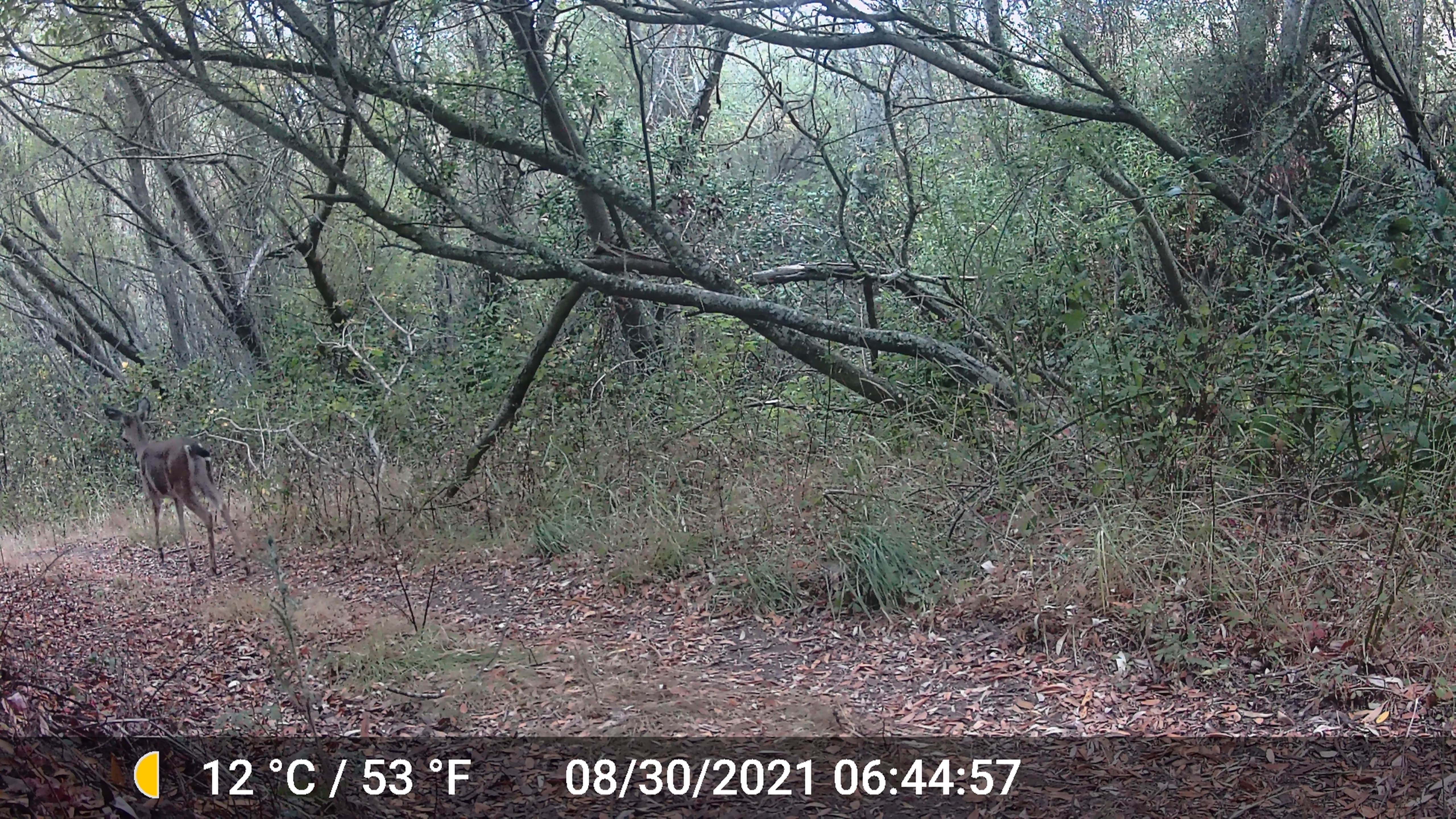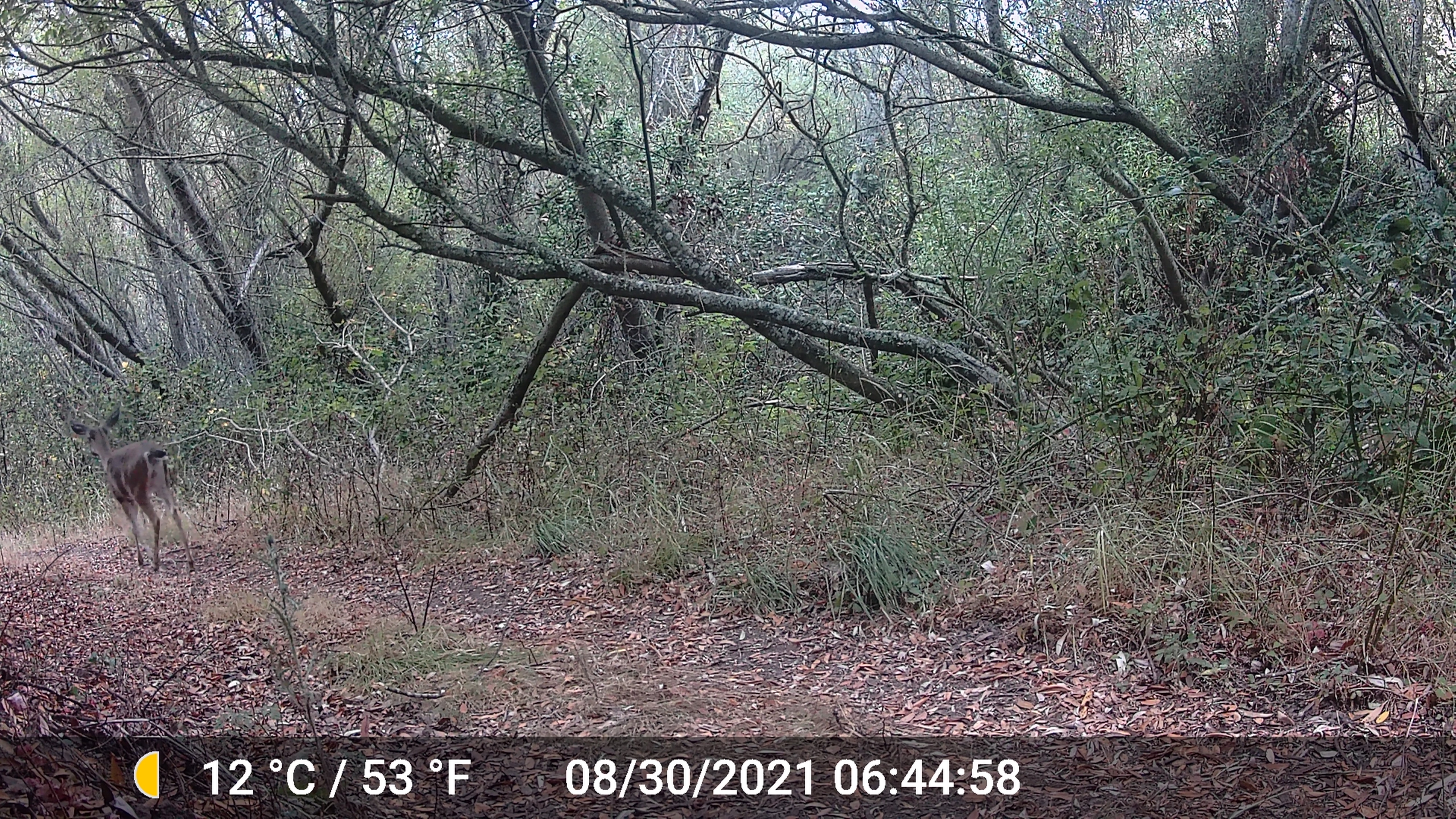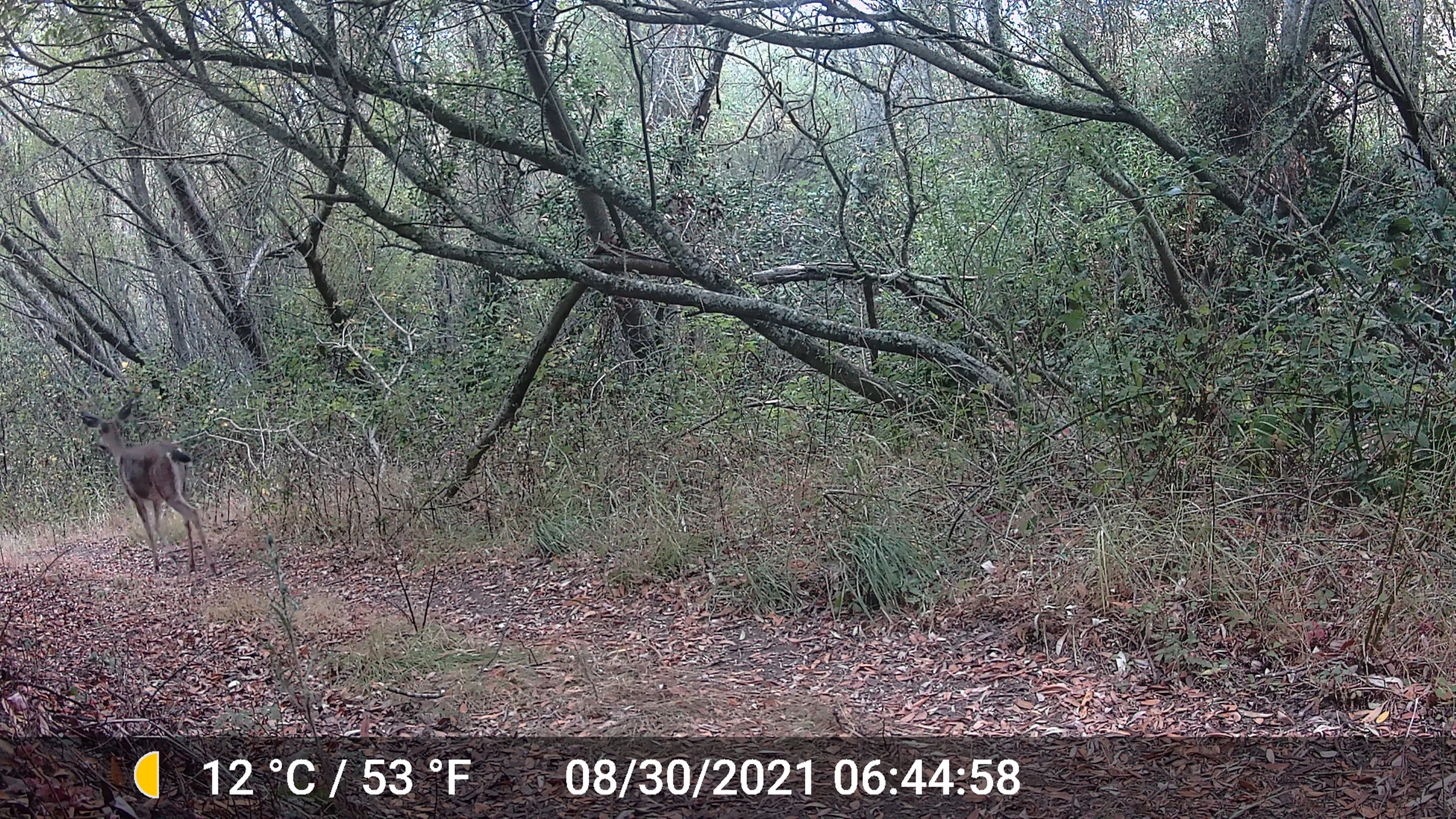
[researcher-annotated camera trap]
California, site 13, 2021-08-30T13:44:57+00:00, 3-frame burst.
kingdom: Animalia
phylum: Chordata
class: Mammalia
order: Artiodactyla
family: Cervidae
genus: Odocoileus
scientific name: Odocoileus hemionus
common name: mule deer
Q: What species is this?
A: Mule deer (Odocoileus hemionus).